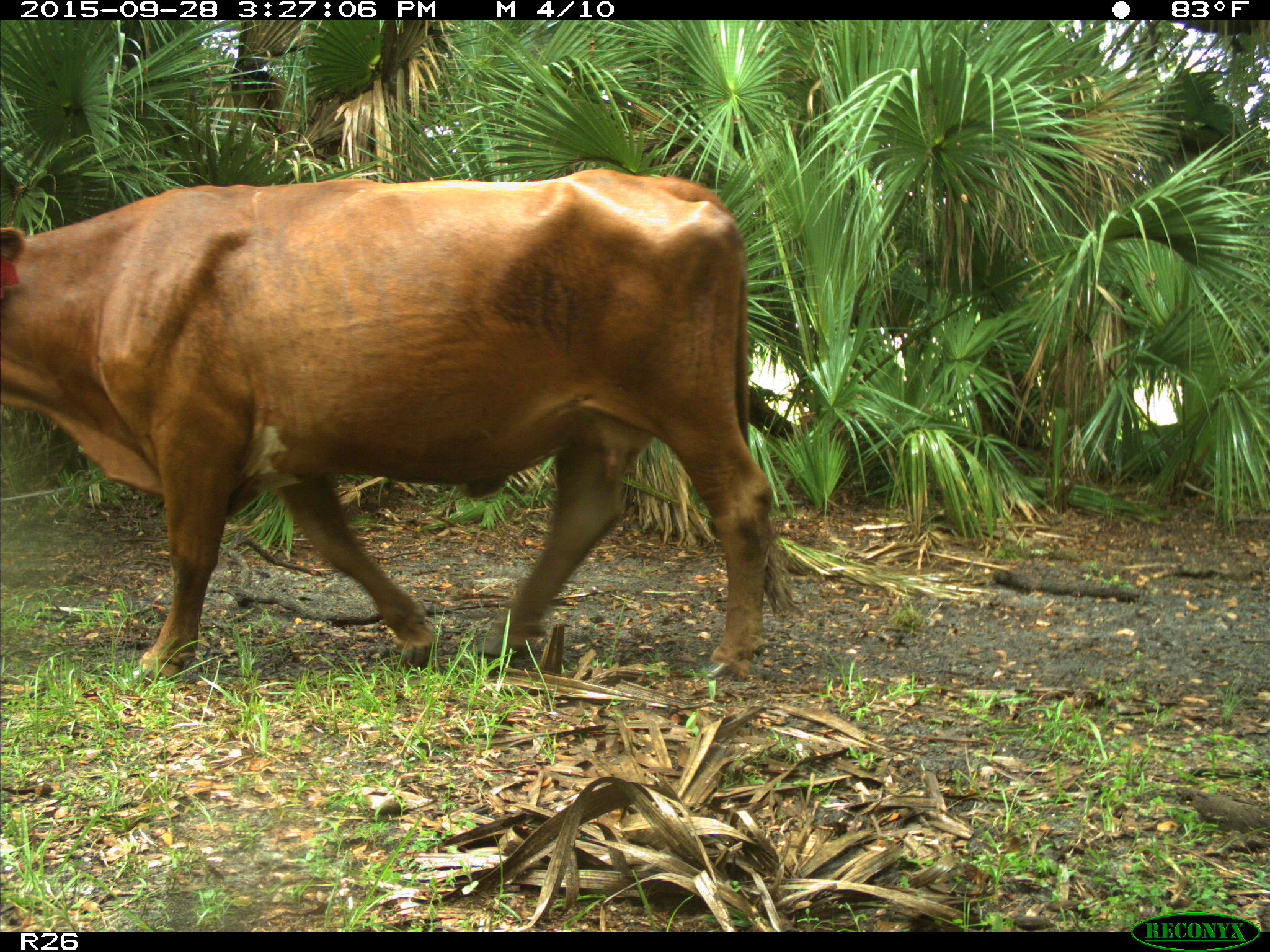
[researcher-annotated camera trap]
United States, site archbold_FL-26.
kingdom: Animalia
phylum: Chordata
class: Mammalia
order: Artiodactyla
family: Bovidae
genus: Bos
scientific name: Bos taurus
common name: domestic cow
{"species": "Bos taurus (domestic cow)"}